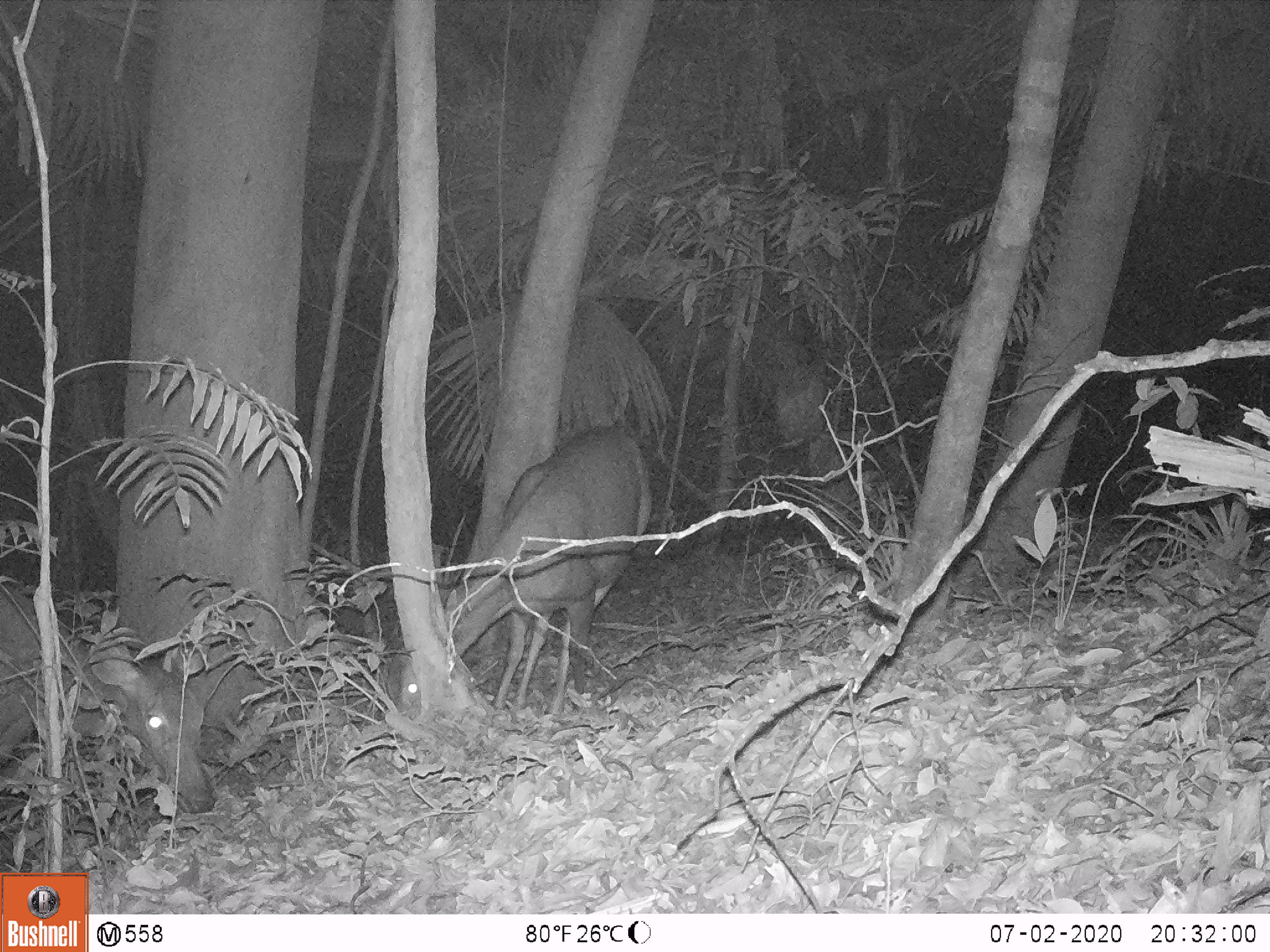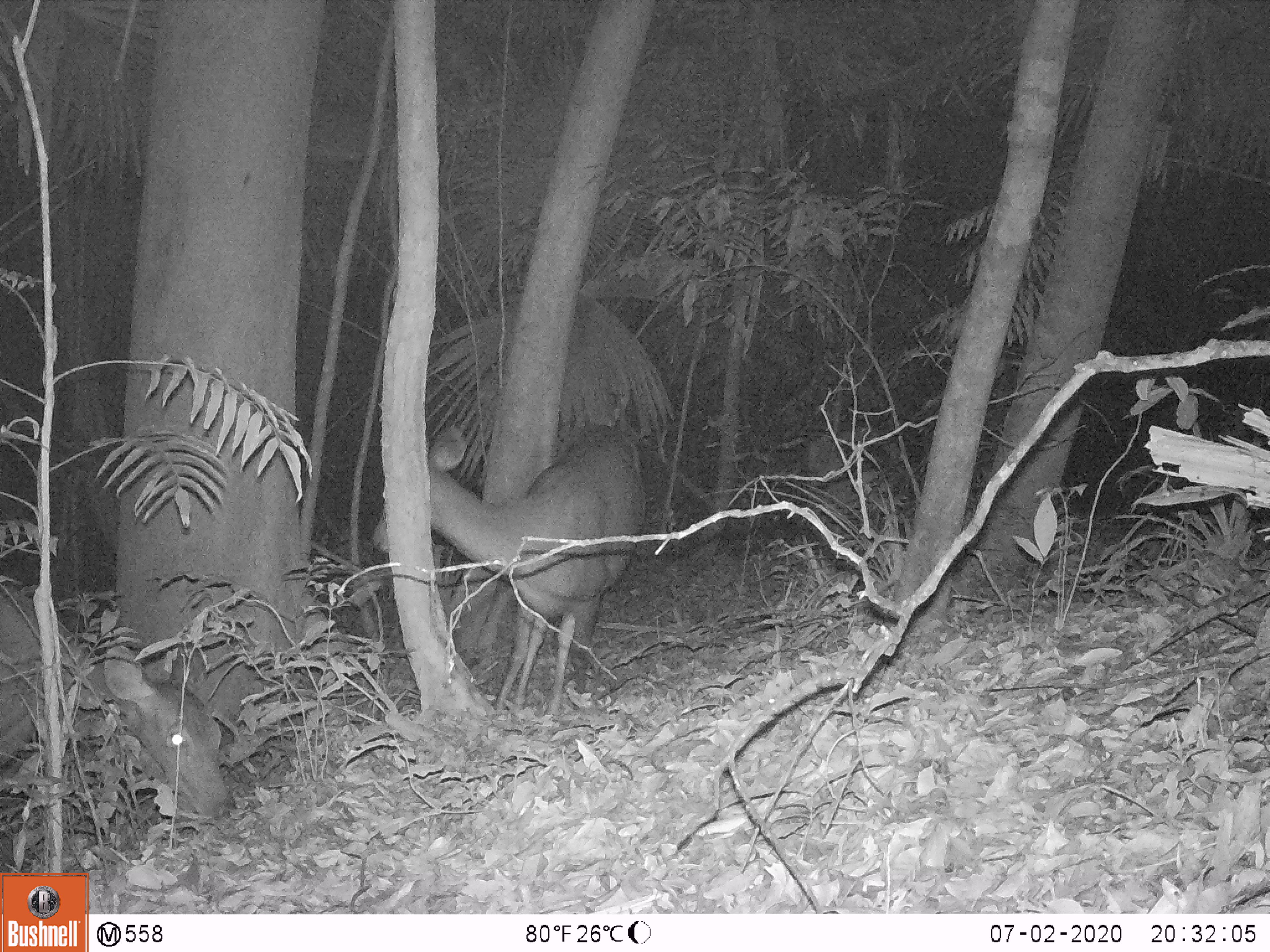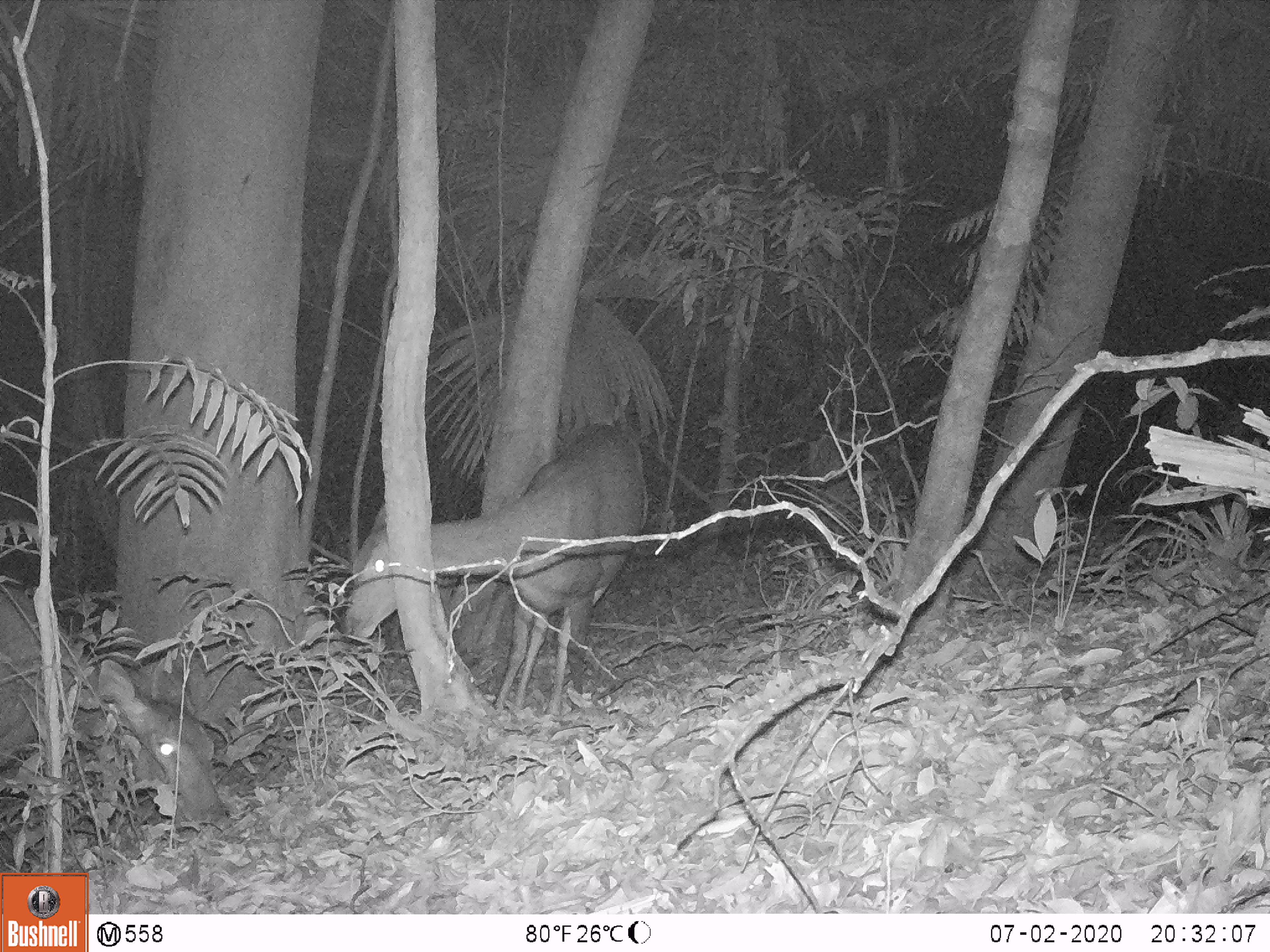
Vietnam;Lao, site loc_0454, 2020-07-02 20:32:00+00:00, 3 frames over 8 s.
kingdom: Animalia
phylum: Chordata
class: Mammalia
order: Artiodactyla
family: Cervidae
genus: Rusa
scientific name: Rusa unicolor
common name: sambar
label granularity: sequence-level